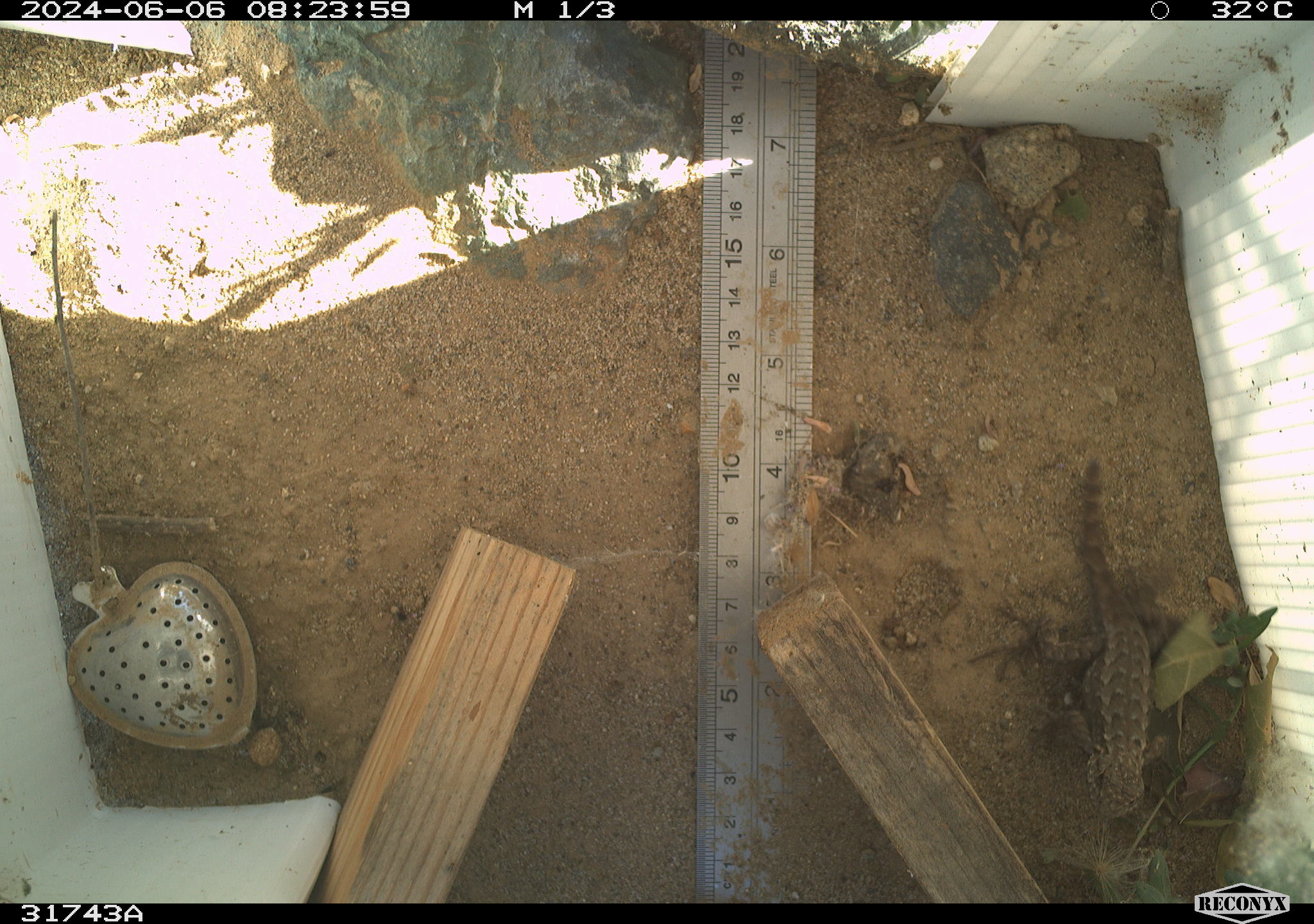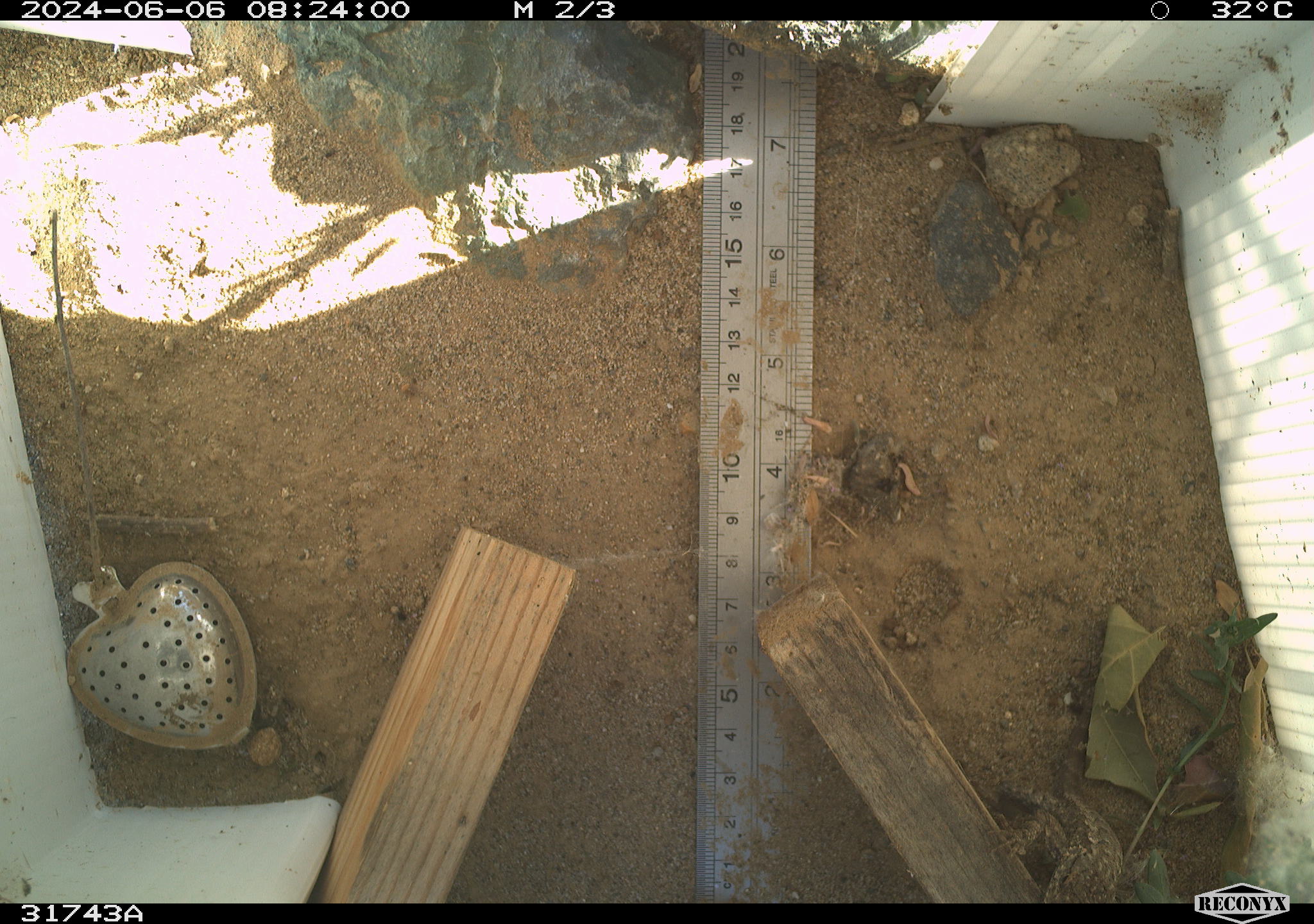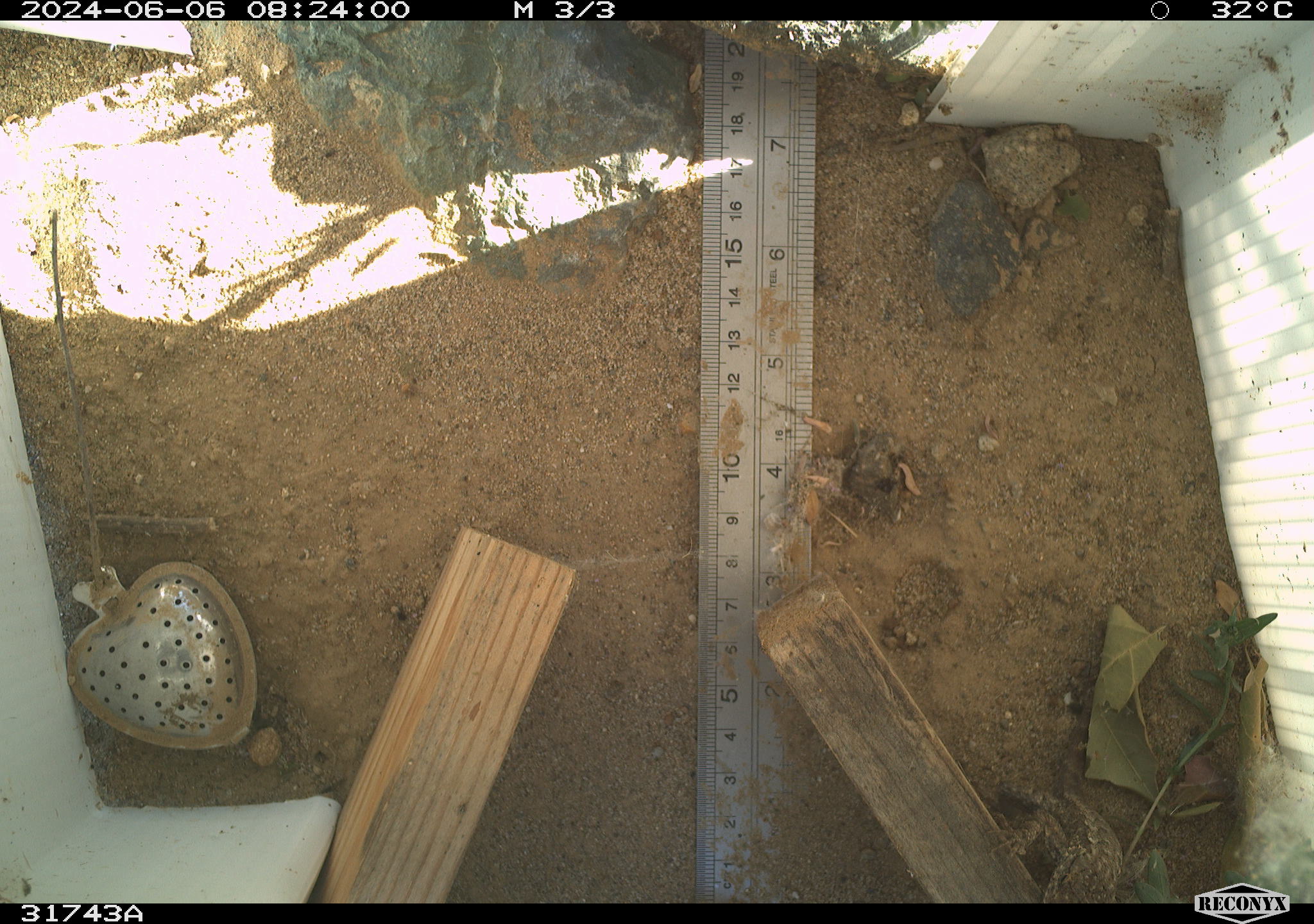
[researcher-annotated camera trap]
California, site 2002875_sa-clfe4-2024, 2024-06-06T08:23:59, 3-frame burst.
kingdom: Animalia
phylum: Chordata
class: Reptilia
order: Squamata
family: Phrynosomatidae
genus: Sceloporus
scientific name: Sceloporus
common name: spiny lizards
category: sceloporus species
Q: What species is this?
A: Sceloporus species (spiny lizards) (Sceloporus).